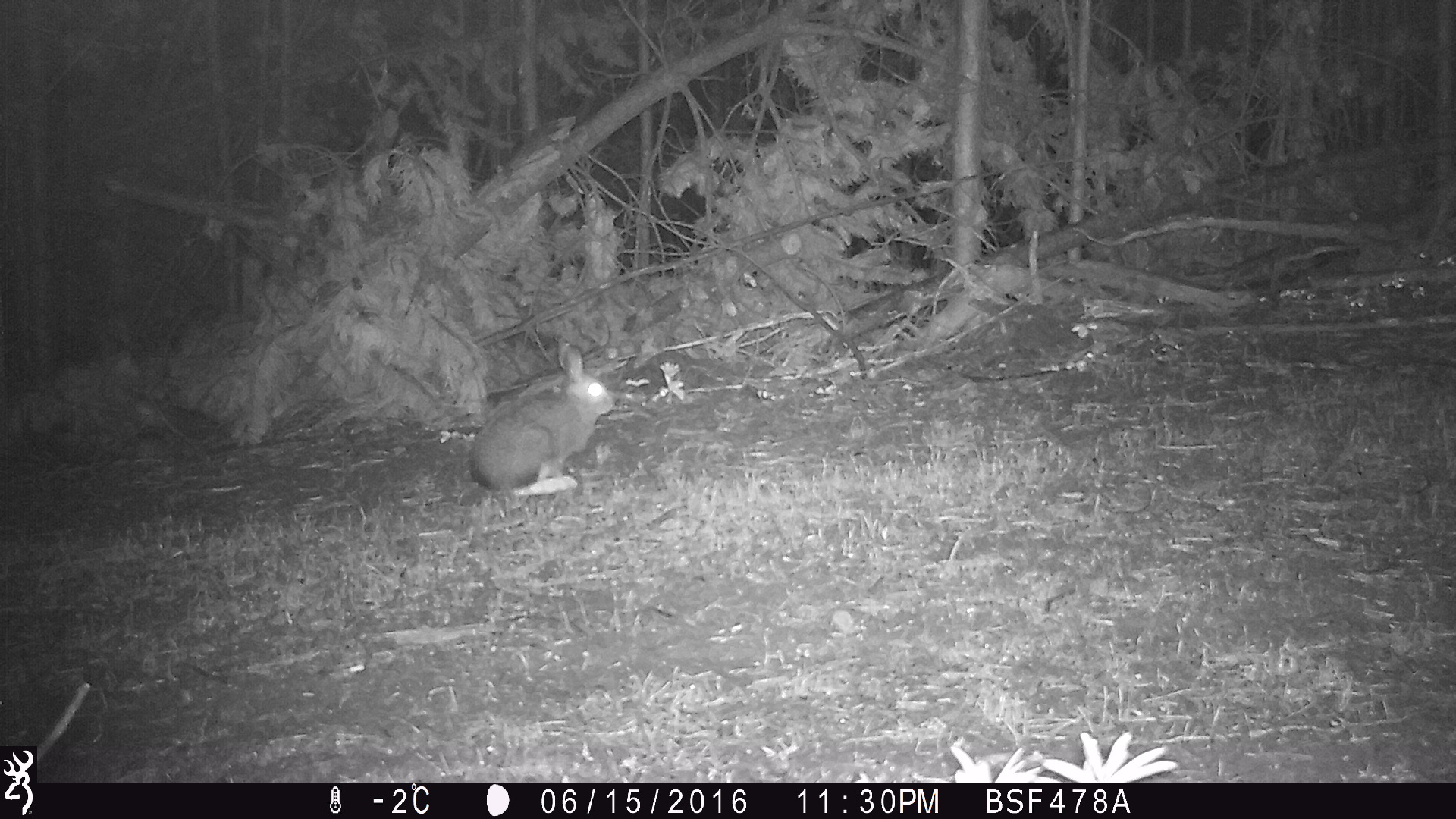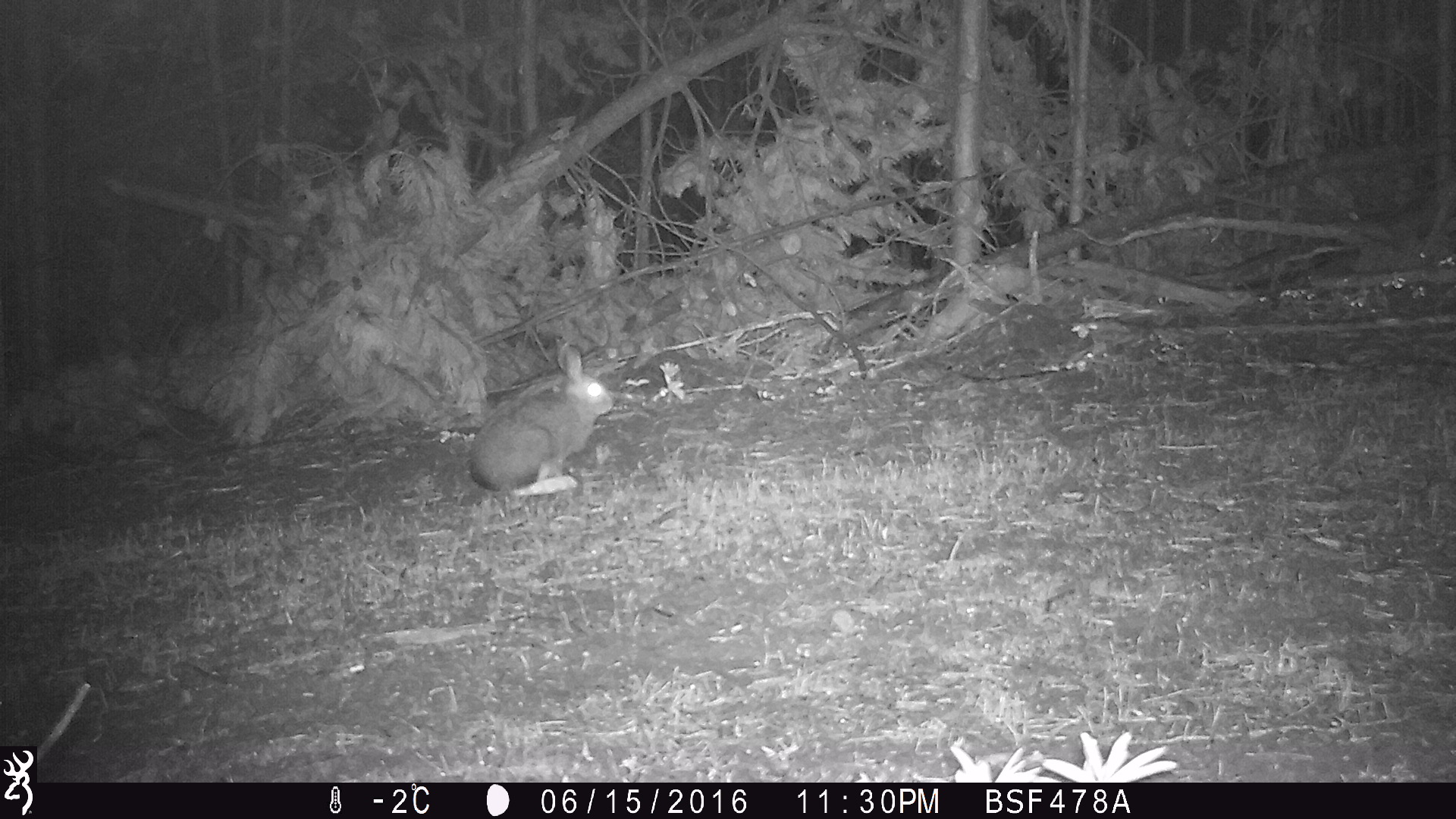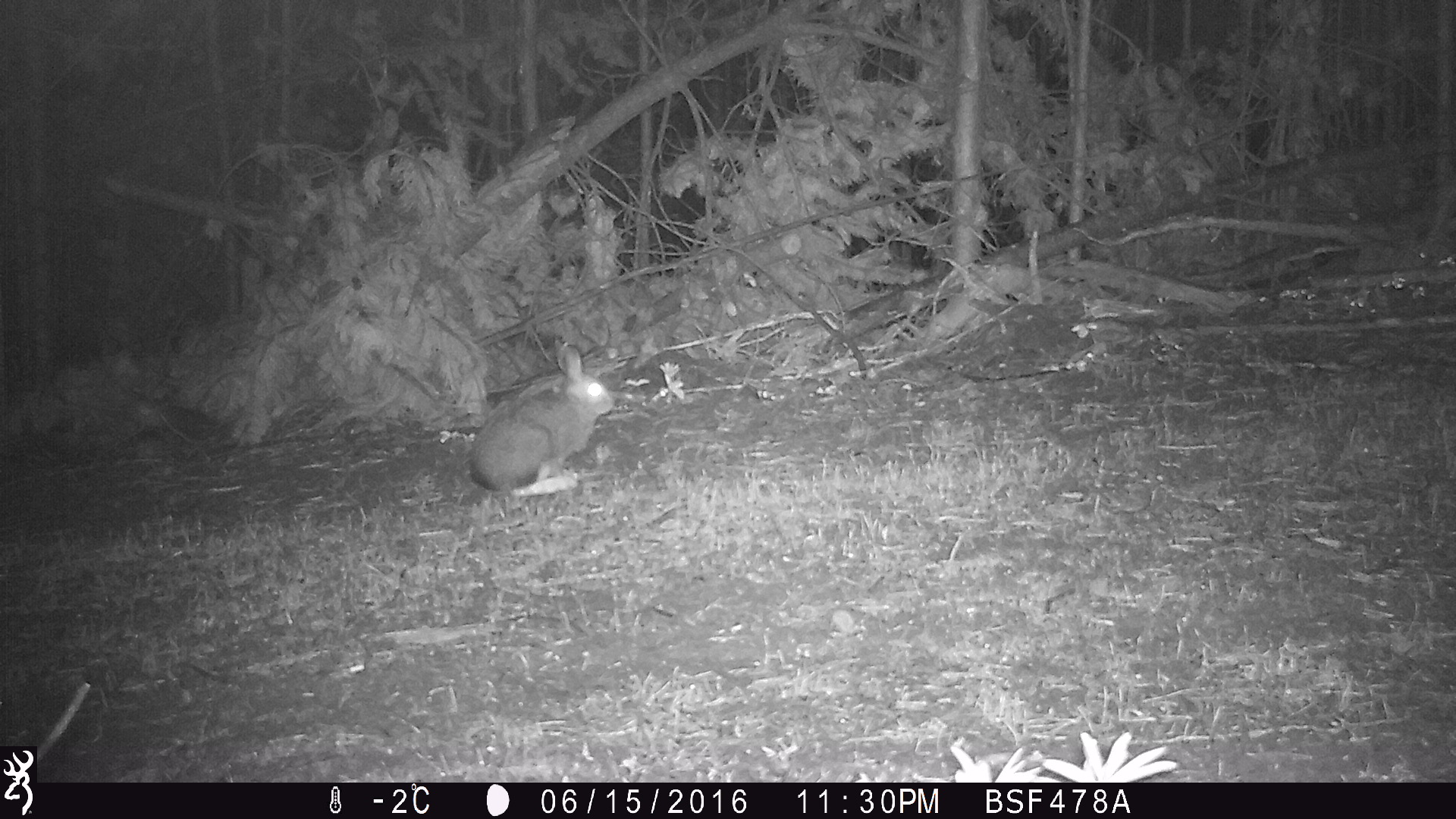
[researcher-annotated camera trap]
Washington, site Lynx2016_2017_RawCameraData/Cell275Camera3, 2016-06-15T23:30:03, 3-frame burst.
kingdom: Animalia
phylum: Chordata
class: Mammalia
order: Lagomorpha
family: Leporidae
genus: Lepus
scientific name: Lepus americanus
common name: snowshoe hare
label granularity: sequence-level